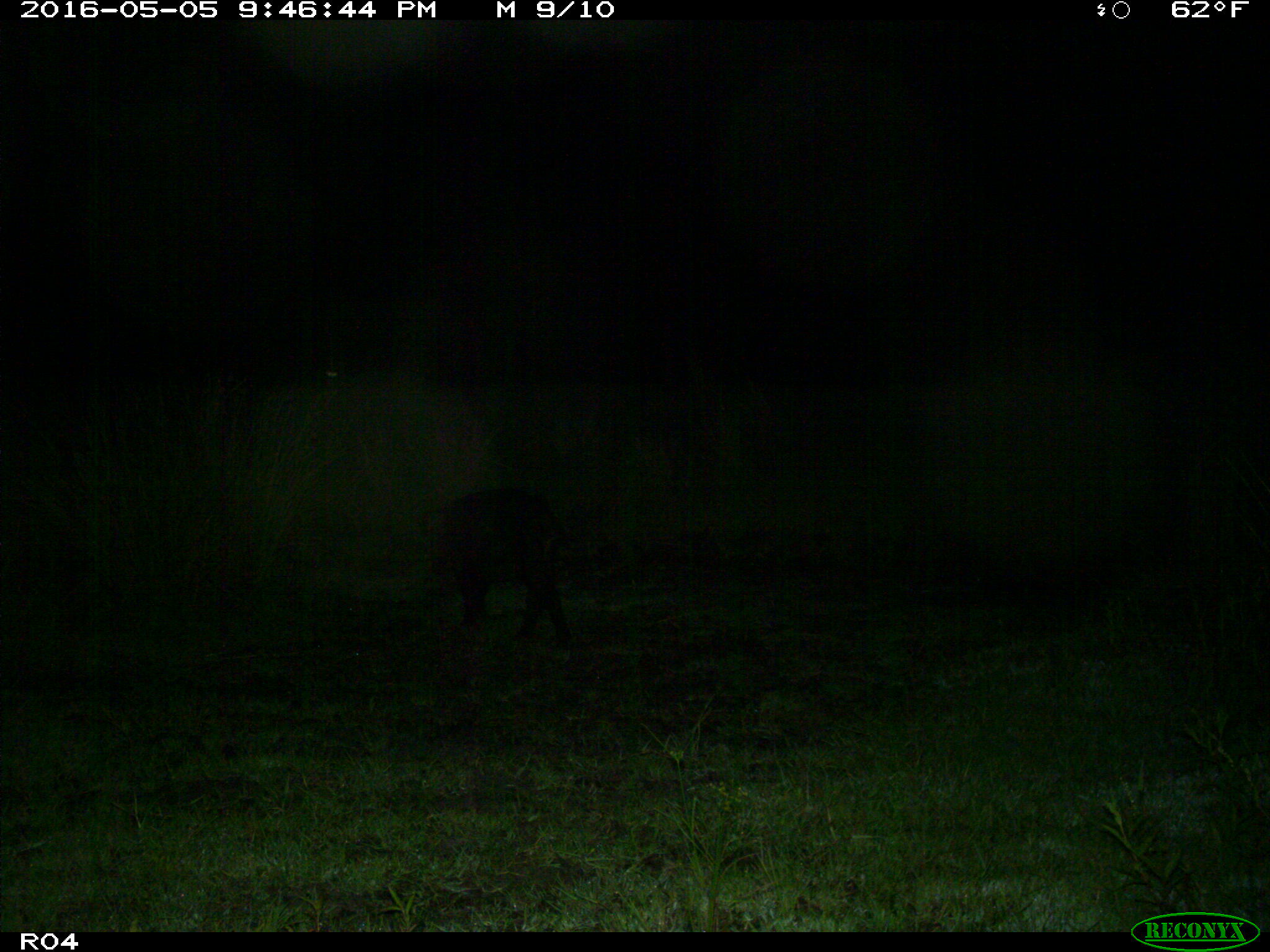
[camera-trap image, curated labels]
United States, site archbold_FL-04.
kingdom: Animalia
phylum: Chordata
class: Mammalia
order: Artiodactyla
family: Suidae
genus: Sus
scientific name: Sus scrofa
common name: wild boar